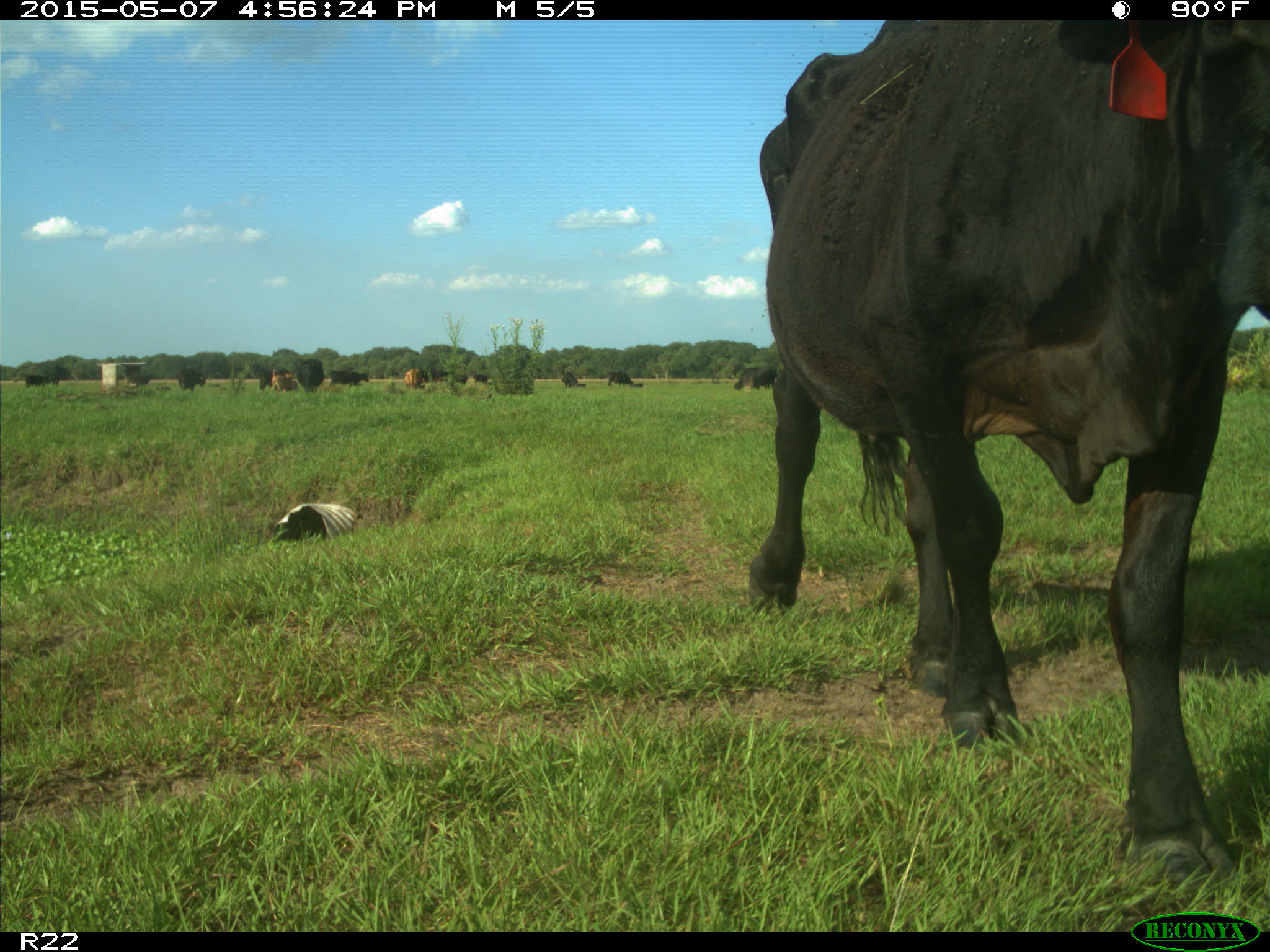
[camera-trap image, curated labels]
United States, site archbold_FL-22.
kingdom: Animalia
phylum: Chordata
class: Mammalia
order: Artiodactyla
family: Bovidae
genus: Bos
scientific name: Bos taurus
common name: domestic cow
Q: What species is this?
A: Bos taurus (domestic cow).